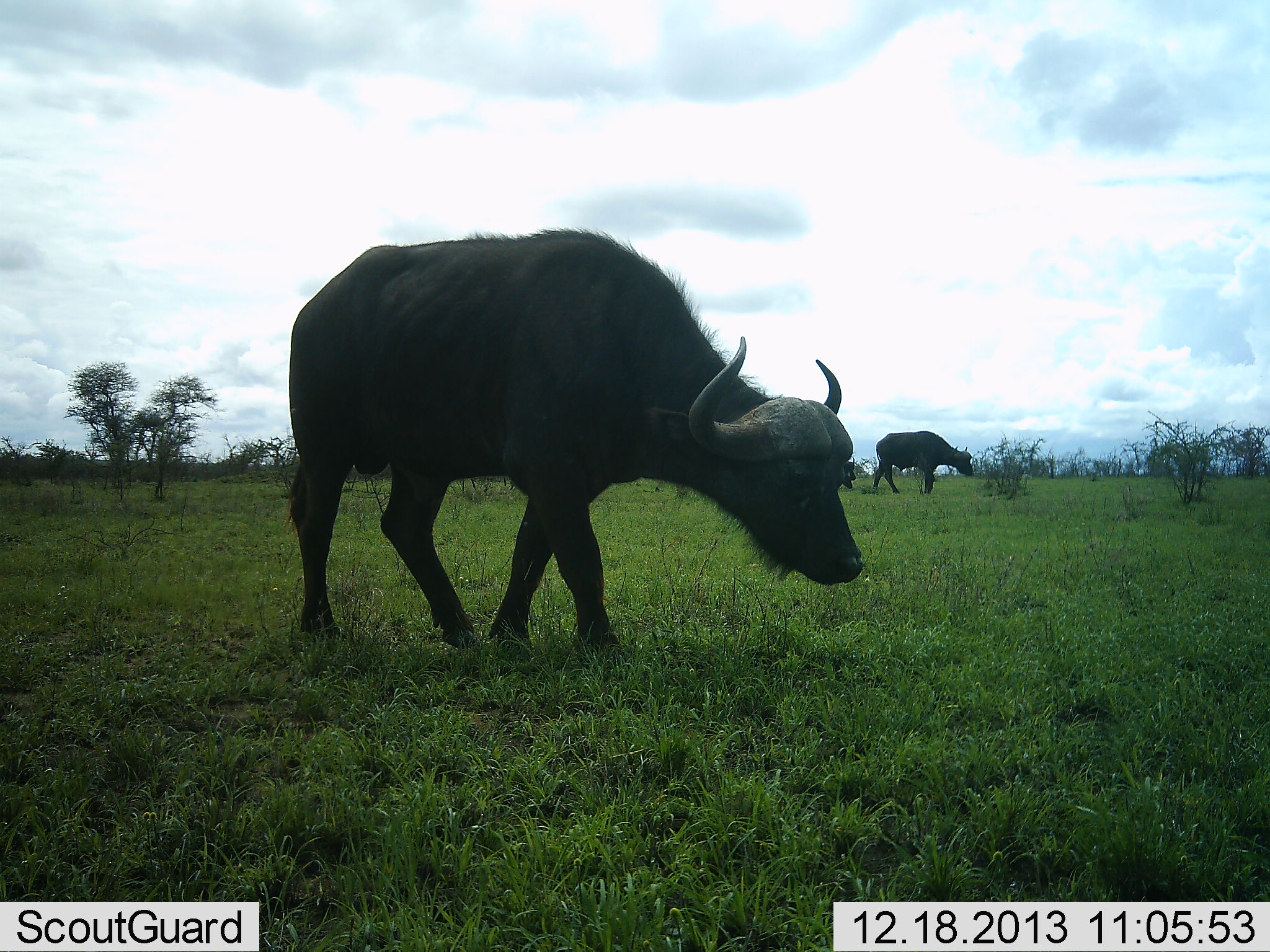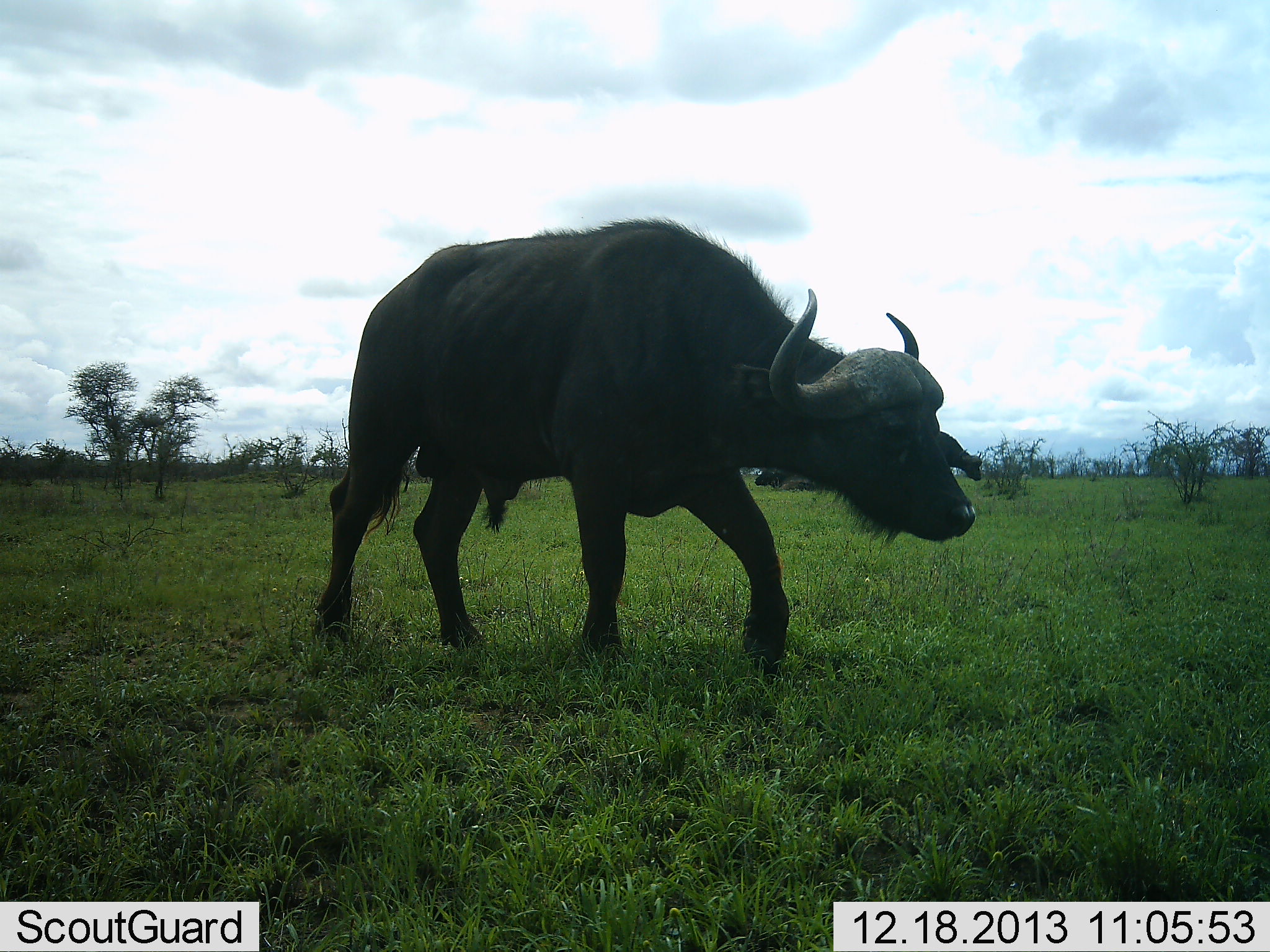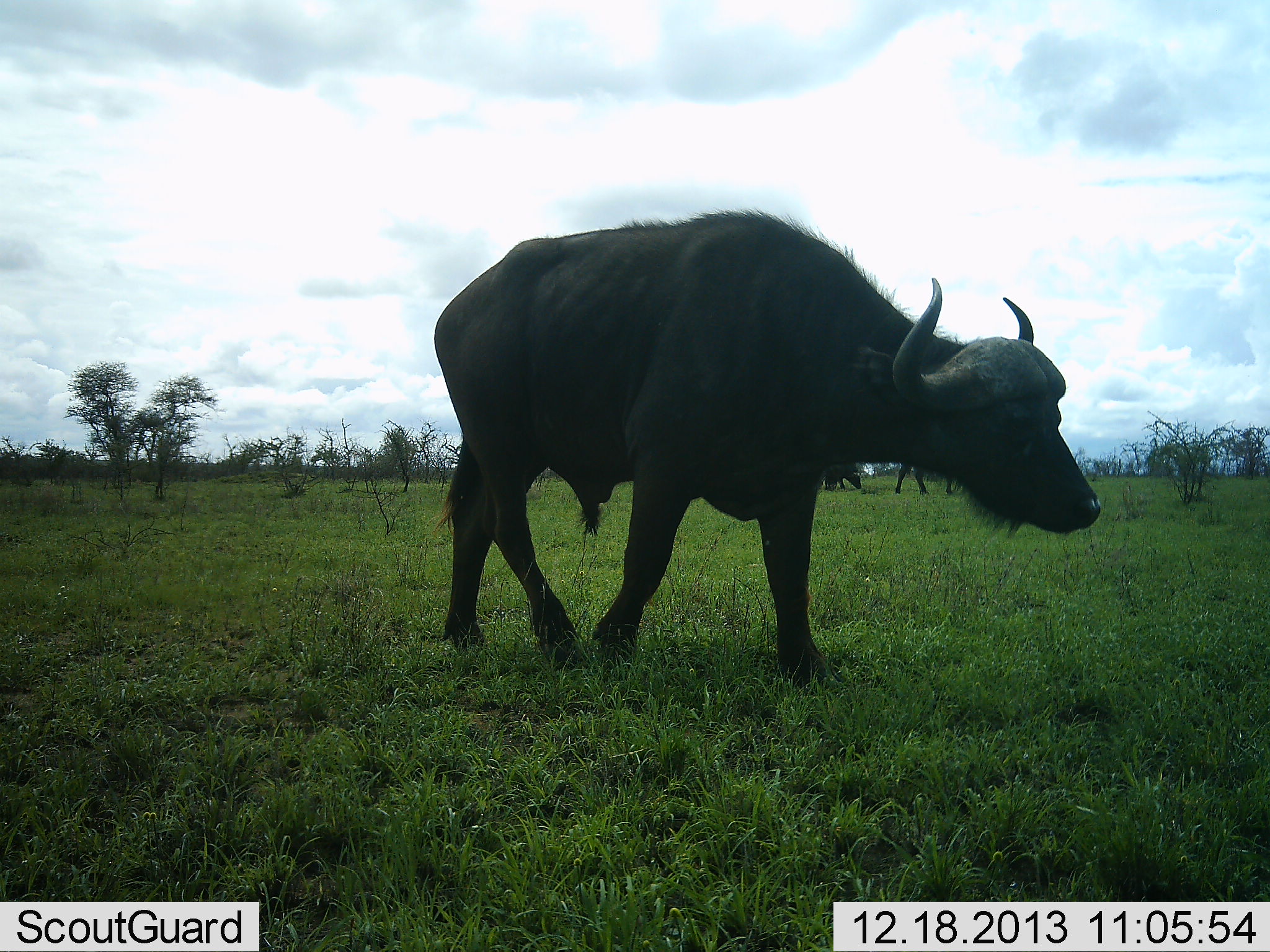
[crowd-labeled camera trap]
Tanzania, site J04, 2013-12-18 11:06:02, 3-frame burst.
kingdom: Animalia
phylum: Chordata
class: Mammalia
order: Artiodactyla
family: Bovidae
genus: Syncerus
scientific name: Syncerus caffer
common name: cape buffalo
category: buffalo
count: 2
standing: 11%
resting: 3%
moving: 92%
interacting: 0%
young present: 0%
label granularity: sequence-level